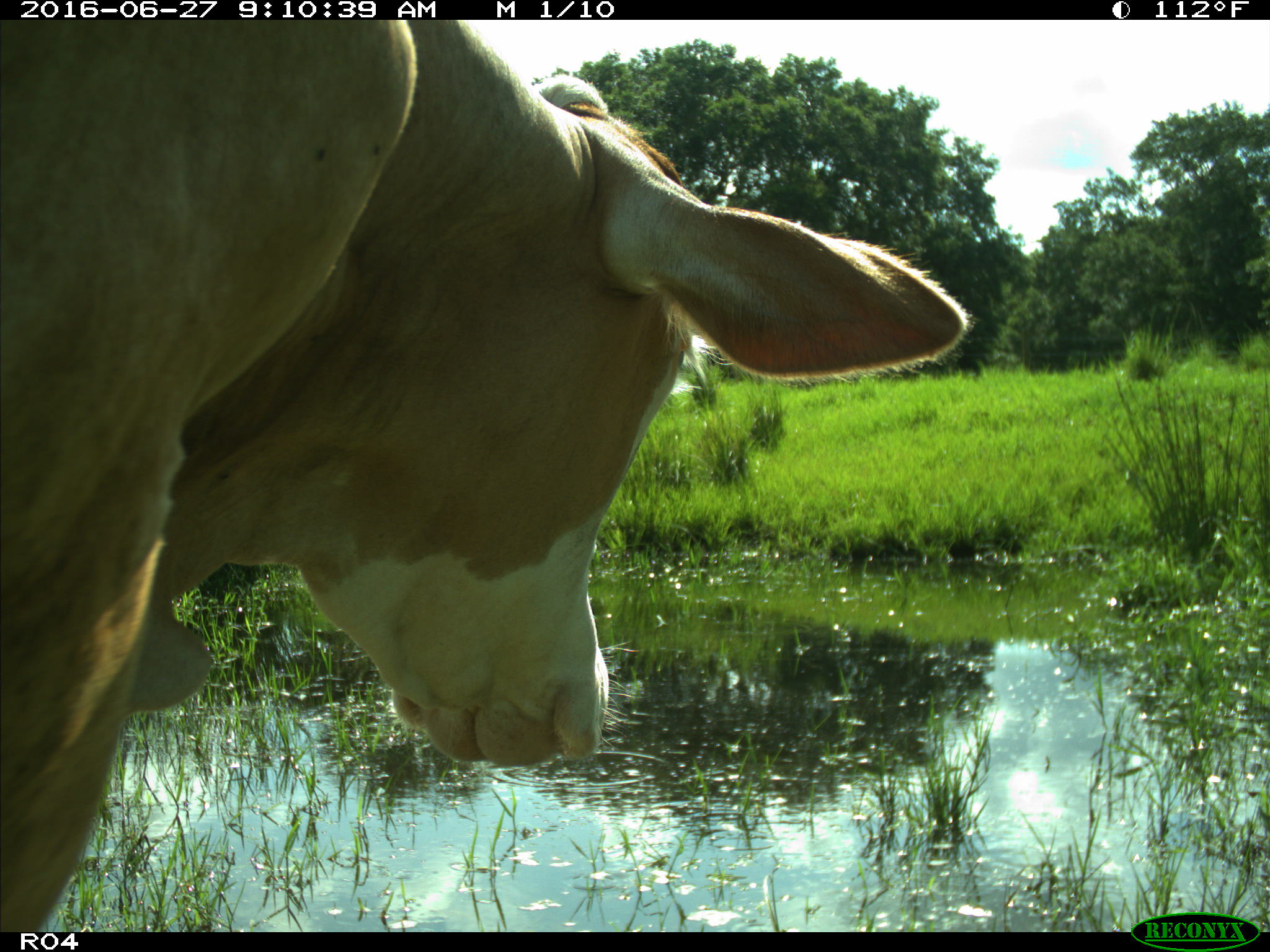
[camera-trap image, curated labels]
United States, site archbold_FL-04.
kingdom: Animalia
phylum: Chordata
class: Mammalia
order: Artiodactyla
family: Bovidae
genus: Bos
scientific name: Bos taurus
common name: domestic cow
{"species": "Bos taurus (domestic cow)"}